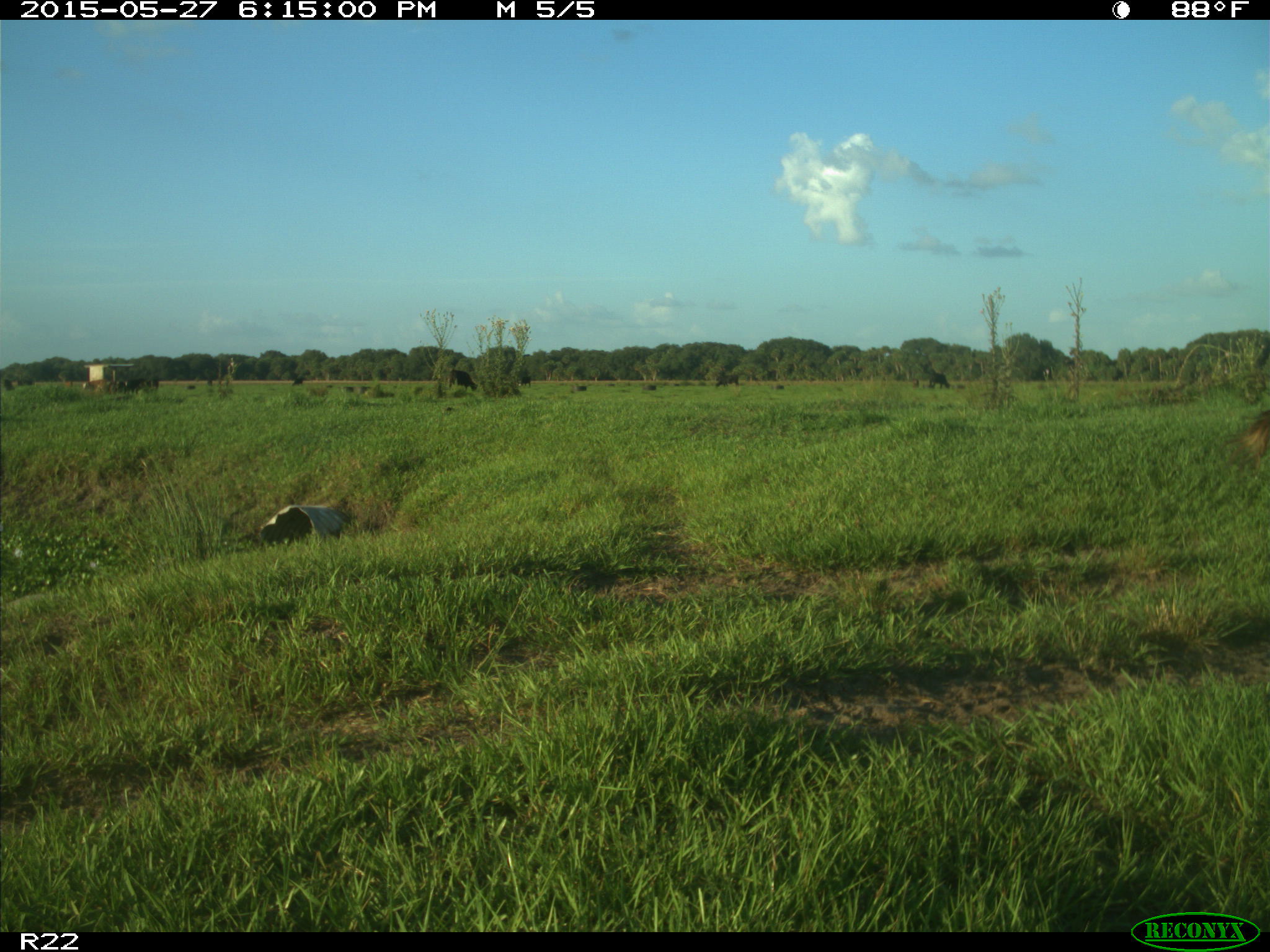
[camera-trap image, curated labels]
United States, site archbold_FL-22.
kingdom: Animalia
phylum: Chordata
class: Mammalia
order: Artiodactyla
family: Bovidae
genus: Bos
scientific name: Bos taurus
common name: domestic cow